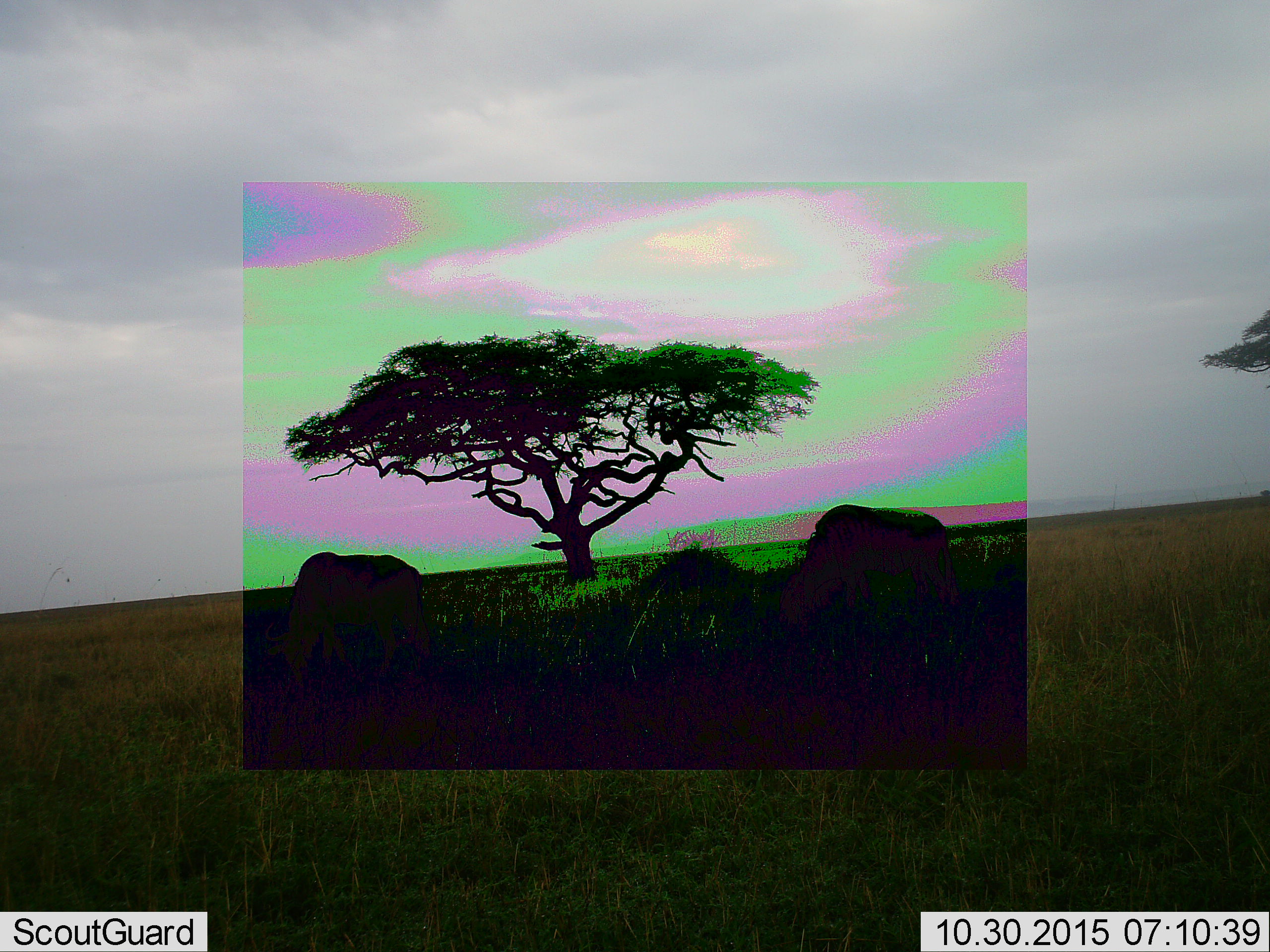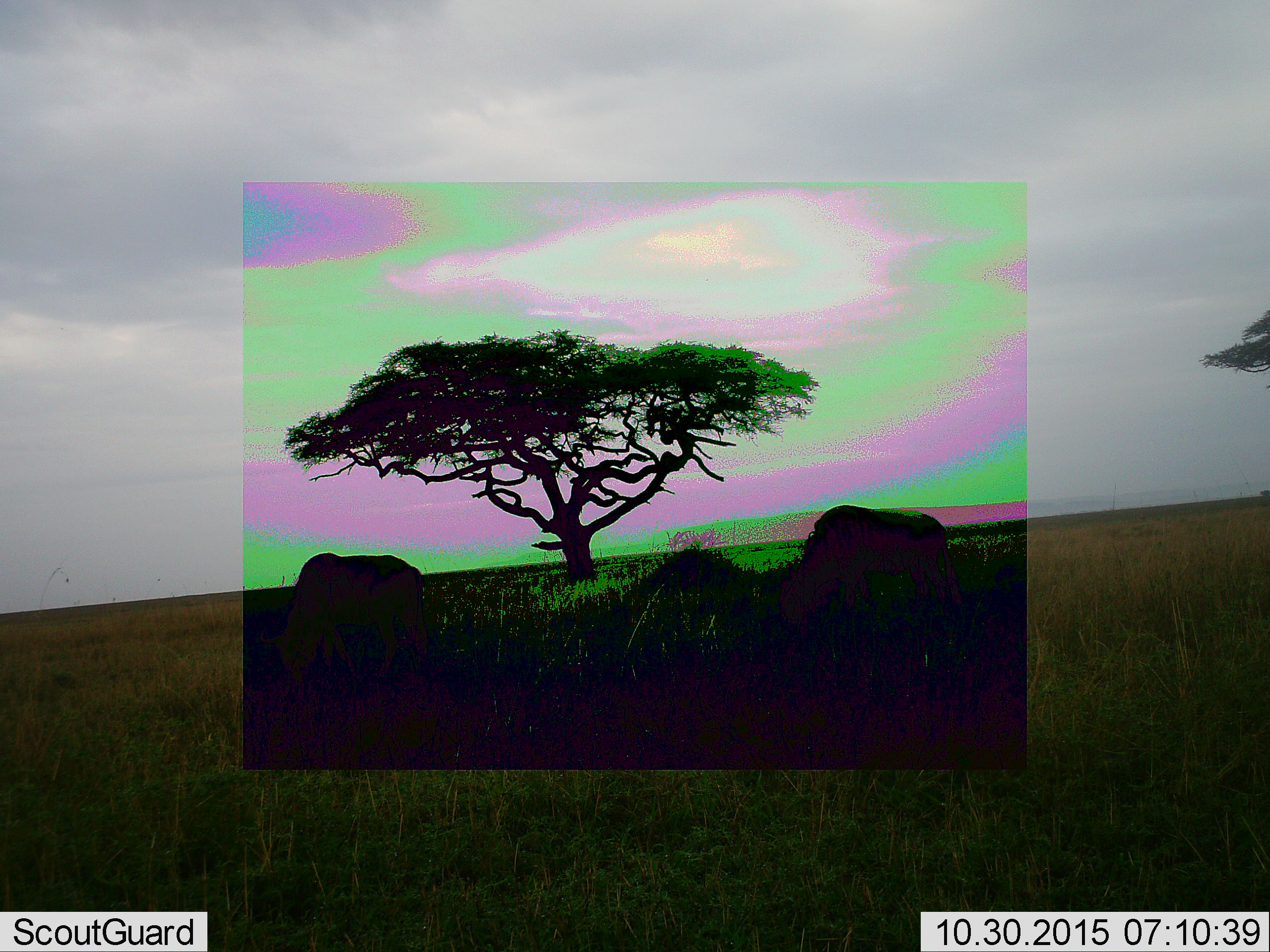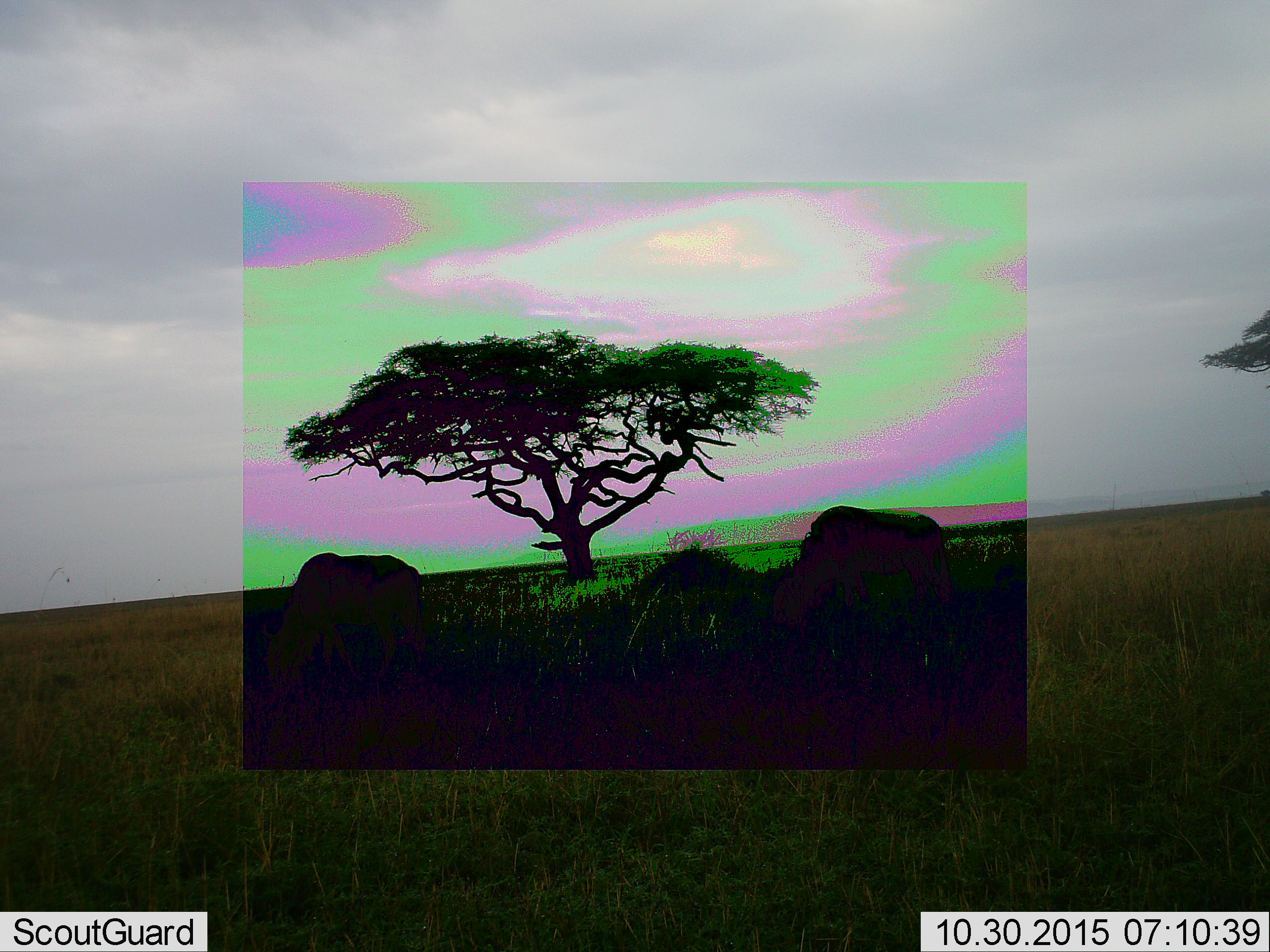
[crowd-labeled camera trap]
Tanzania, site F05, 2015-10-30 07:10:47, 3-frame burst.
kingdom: Animalia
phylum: Chordata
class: Mammalia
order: Artiodactyla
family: Bovidae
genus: Connochaetes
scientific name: Connochaetes taurinus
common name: blue wildebeest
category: wildebeest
Wildebeest (blue wildebeest) (Connochaetes taurinus), count 2. Behavior (volunteer vote fractions): standing 50%, resting 0%, moving 10%, interacting 0%. Young present (vote fraction): 0%. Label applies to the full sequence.